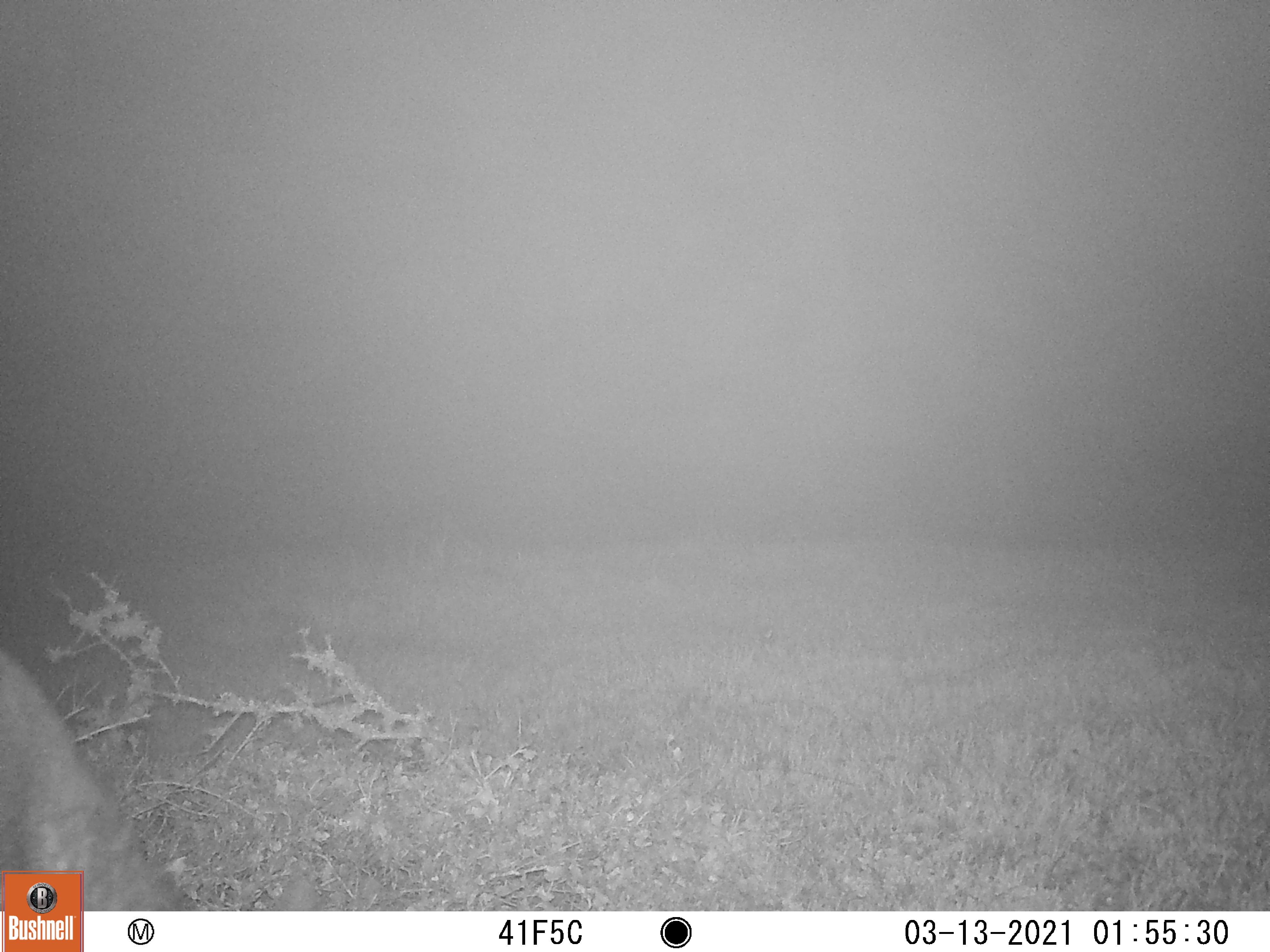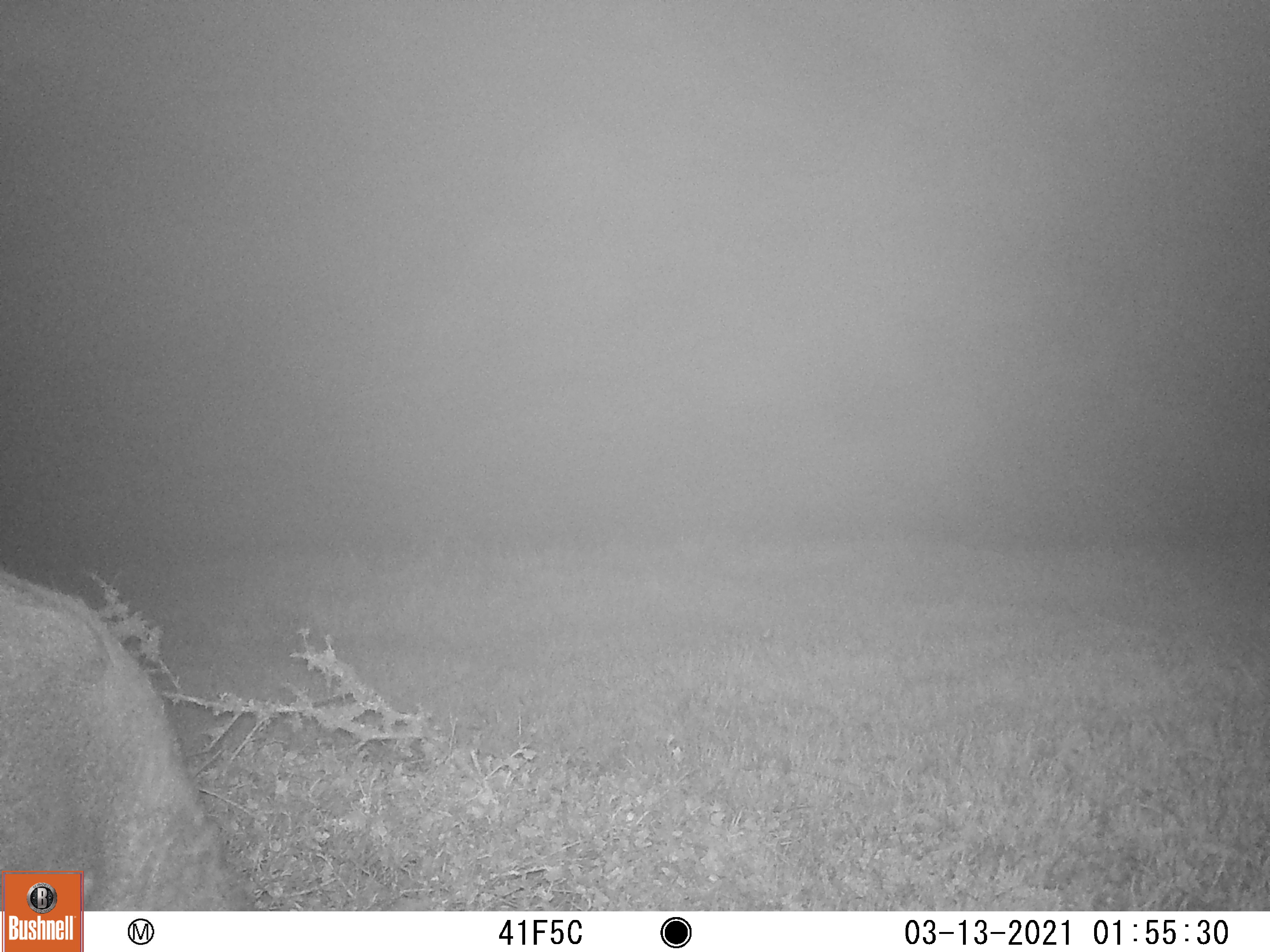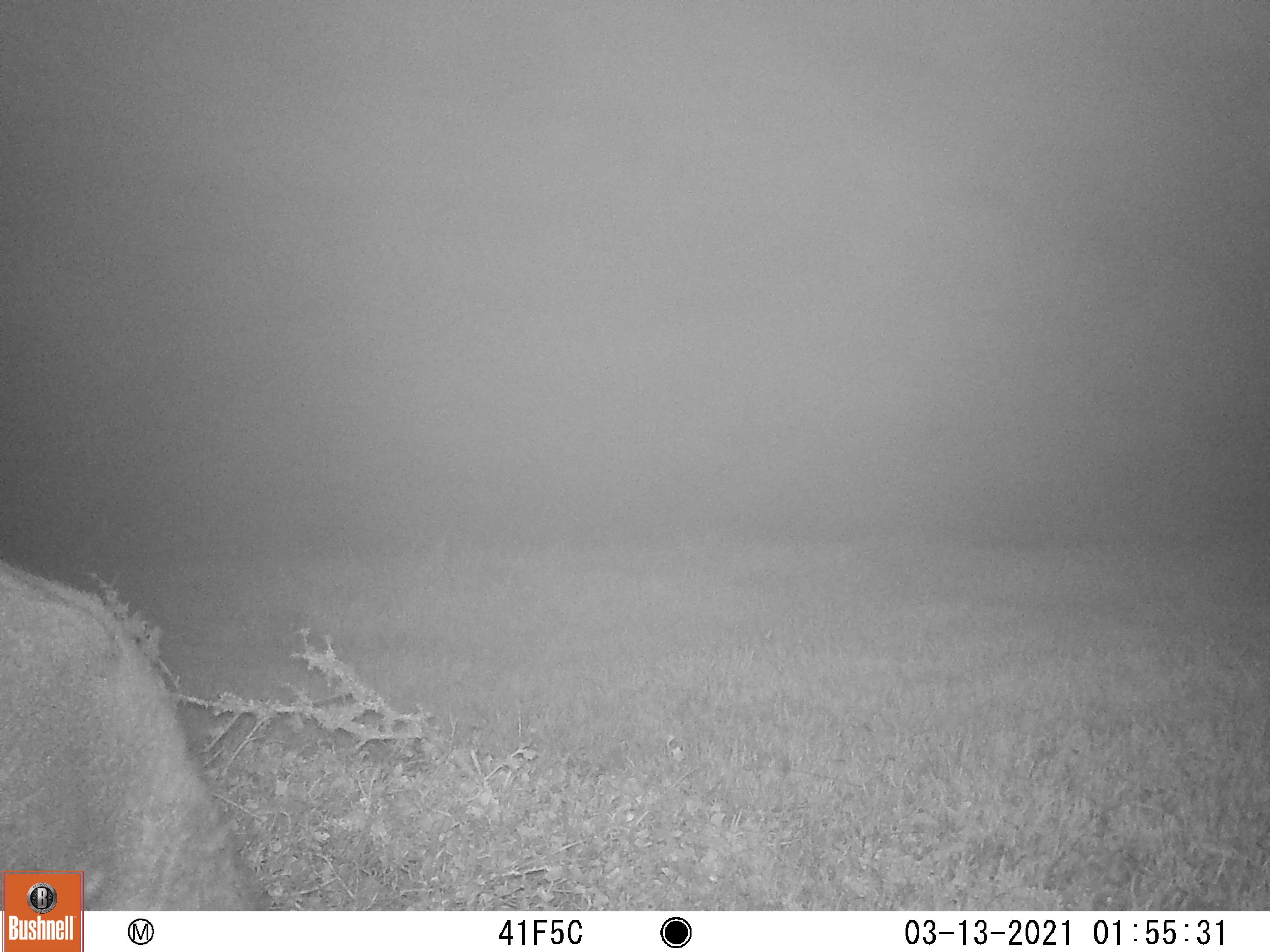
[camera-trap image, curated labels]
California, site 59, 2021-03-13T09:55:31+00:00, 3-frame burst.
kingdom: Animalia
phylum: Chordata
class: Mammalia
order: Artiodactyla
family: Cervidae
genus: Odocoileus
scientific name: Odocoileus hemionus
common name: mule deer